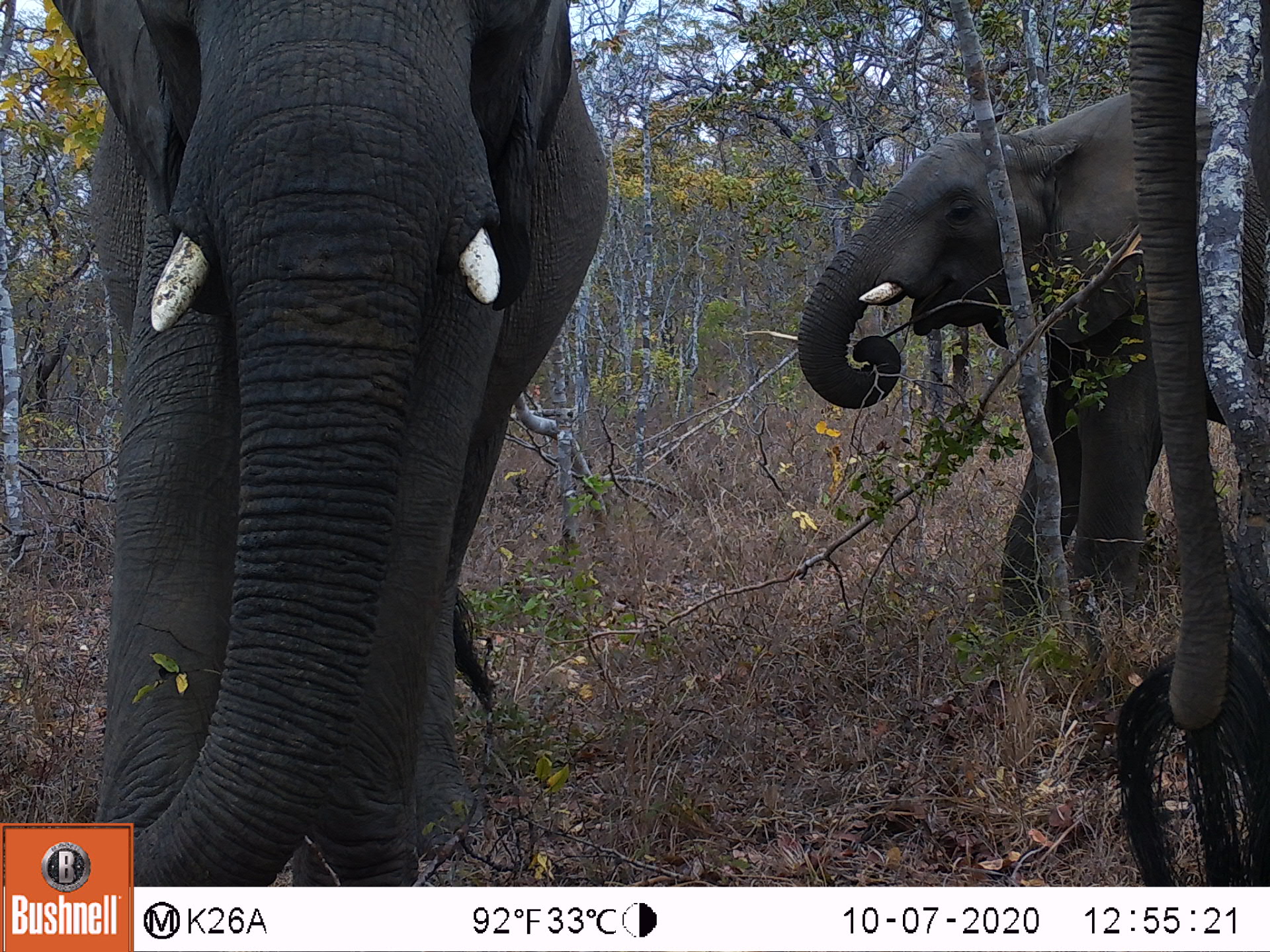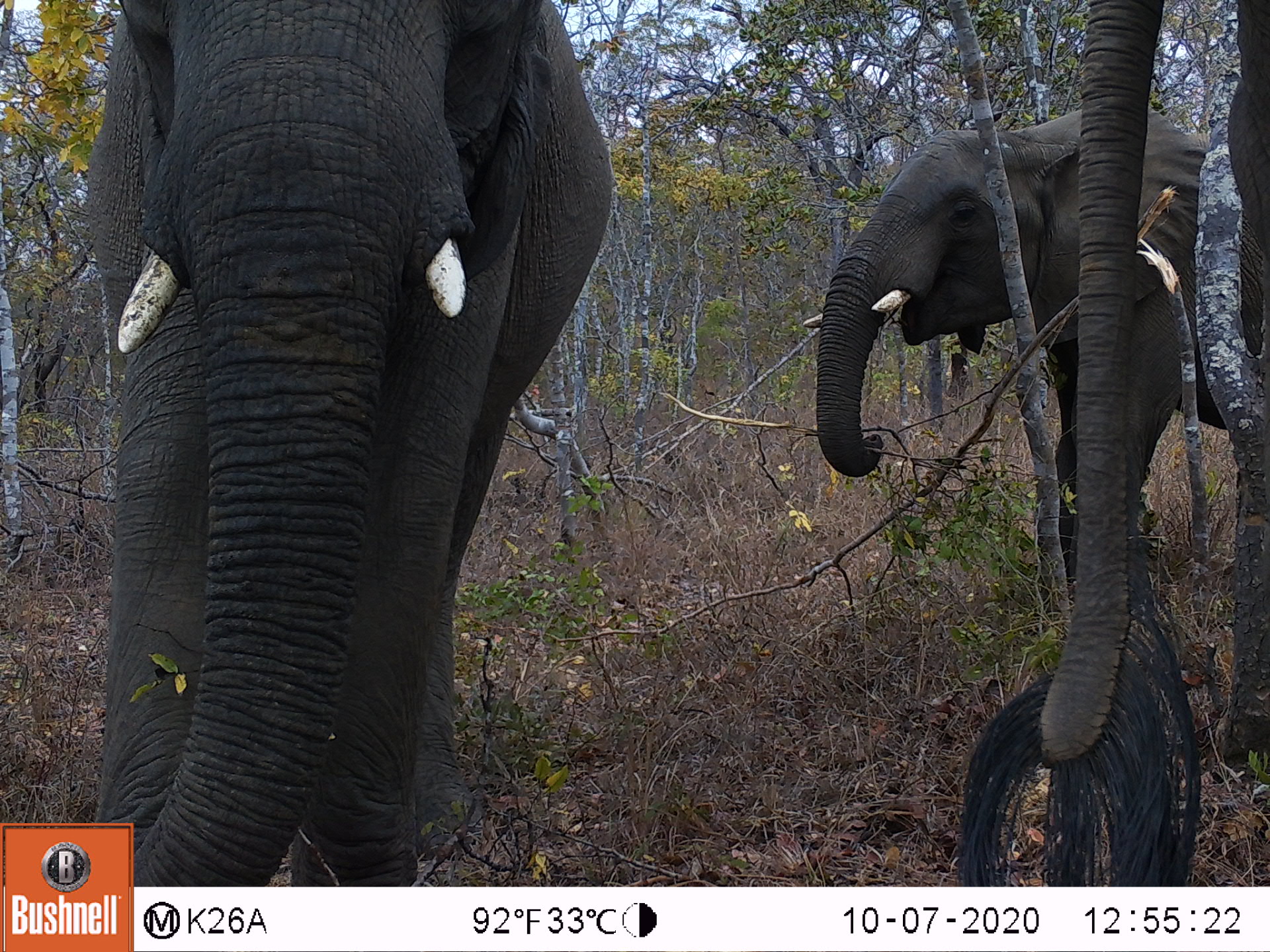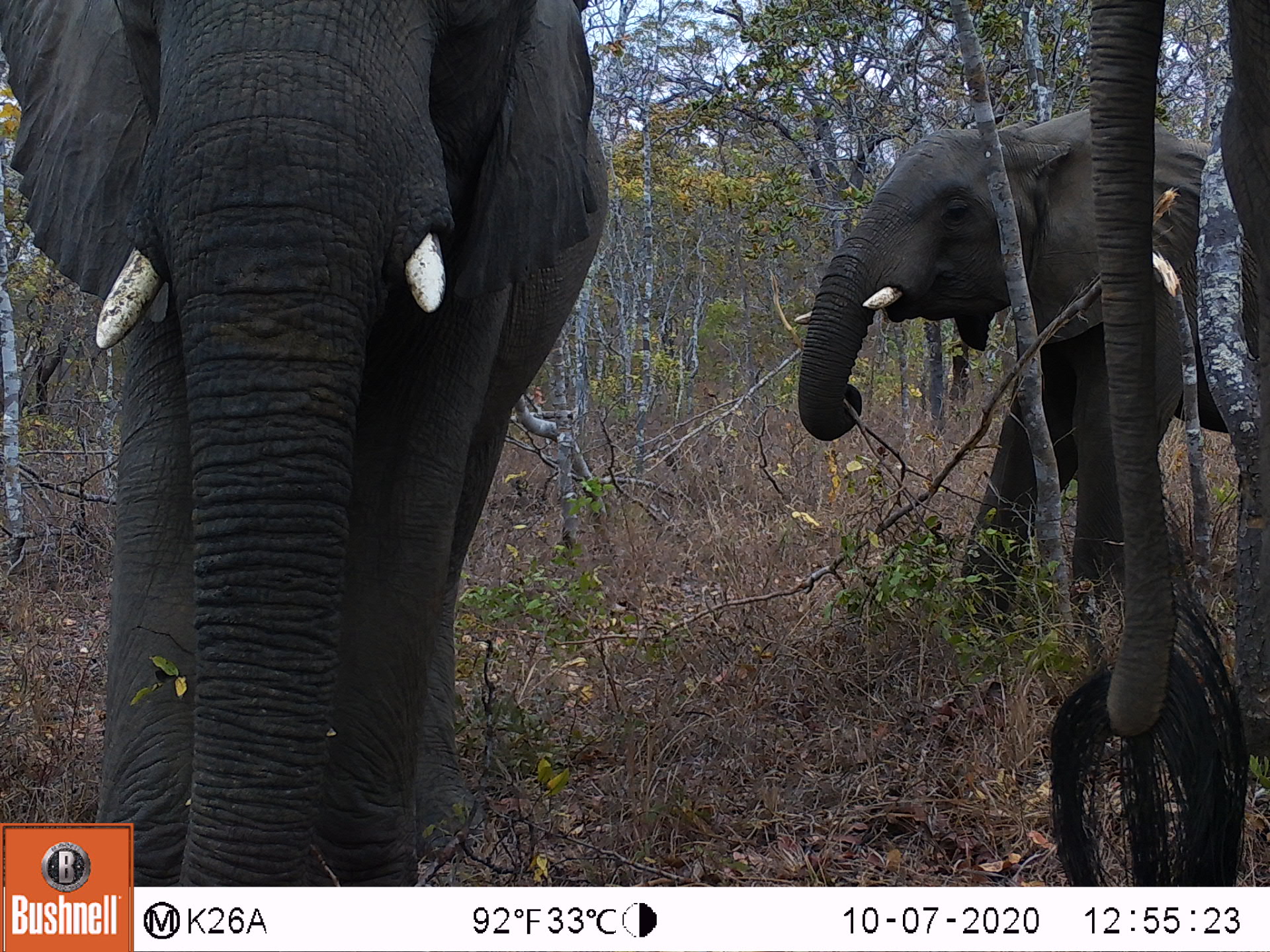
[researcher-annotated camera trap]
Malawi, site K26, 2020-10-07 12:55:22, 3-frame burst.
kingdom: Animalia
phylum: Chordata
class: Mammalia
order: Proboscidea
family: Elephantidae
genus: Loxodonta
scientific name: Loxodonta africana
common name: african savanna elephant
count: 3